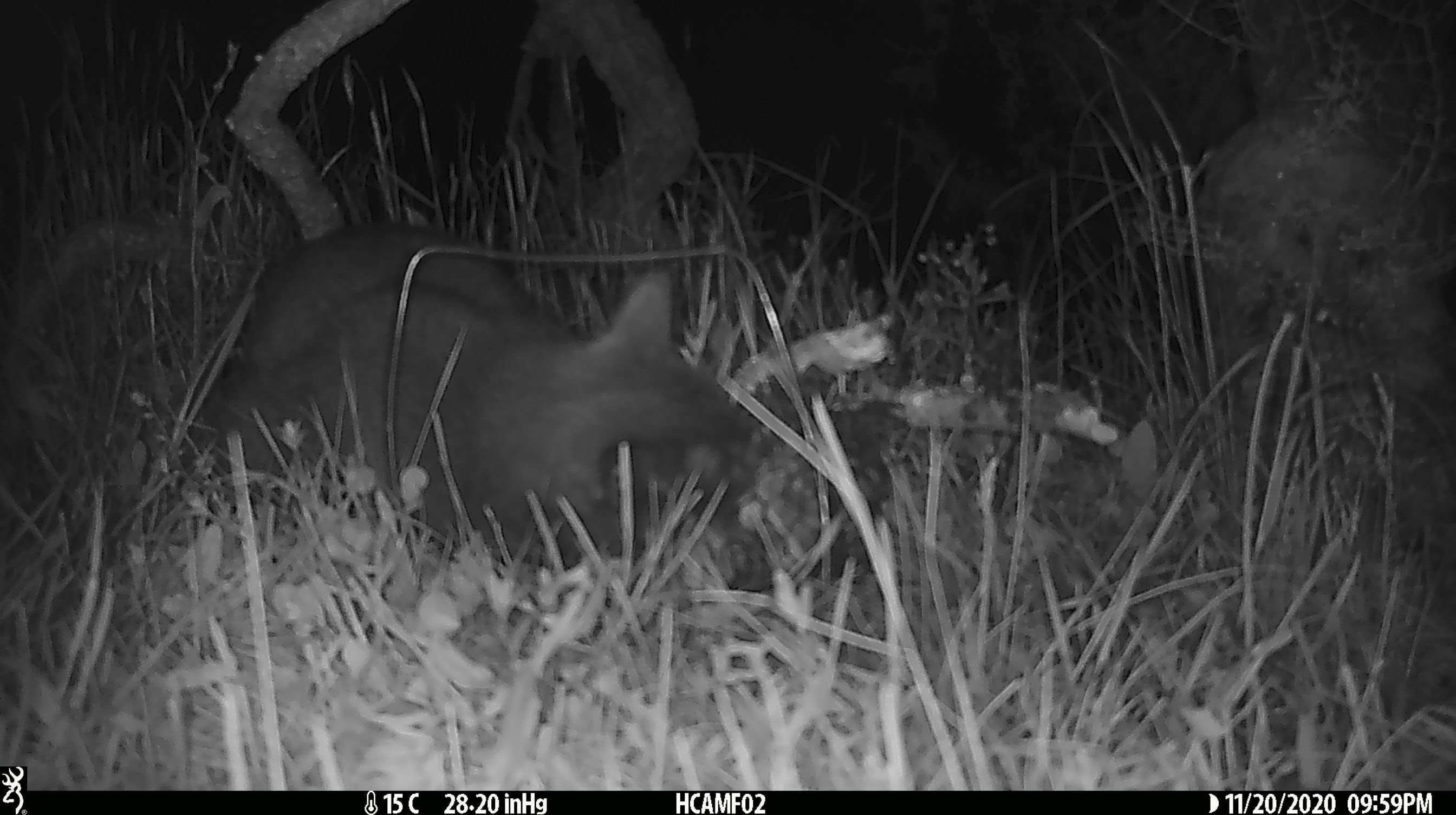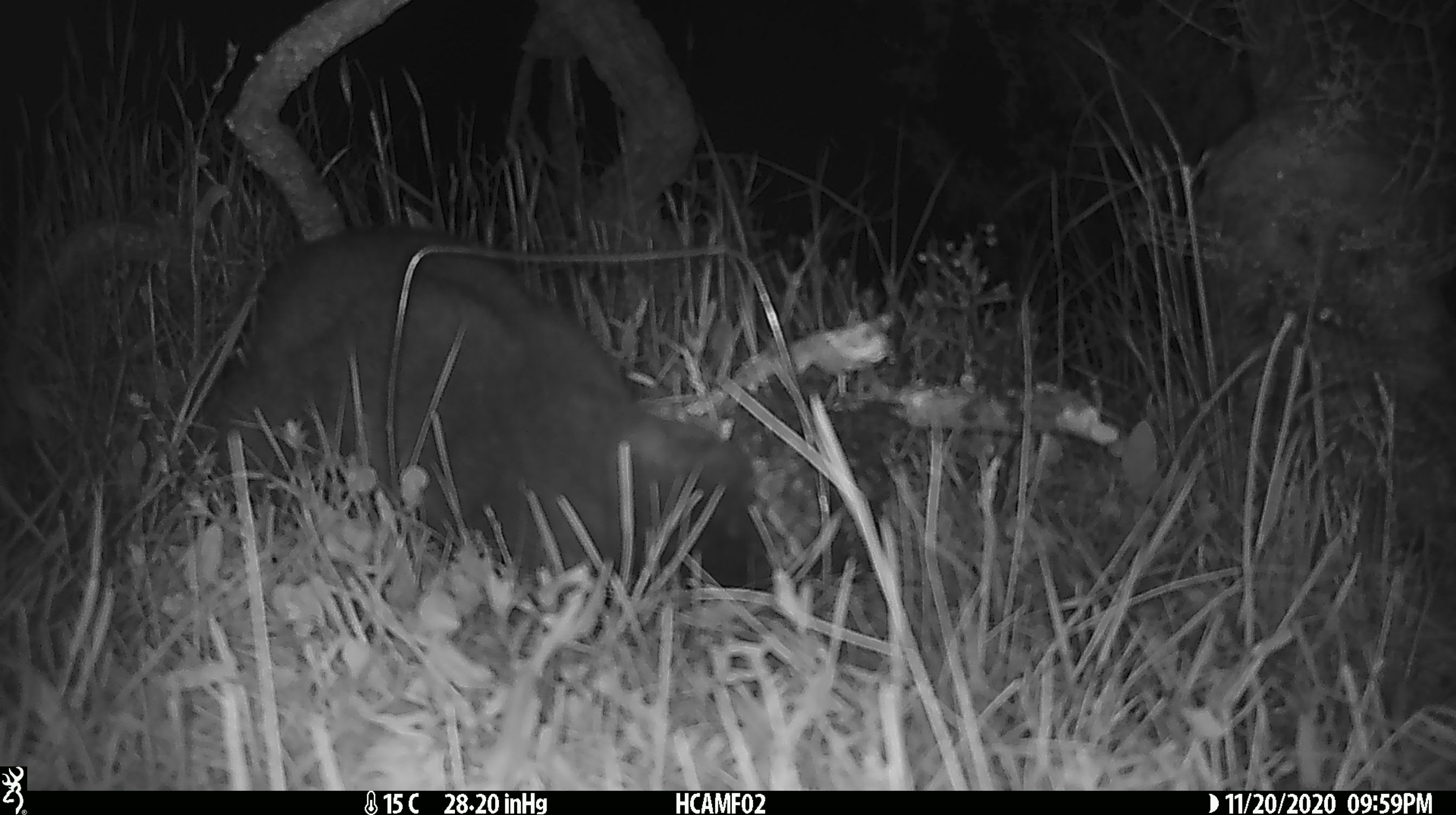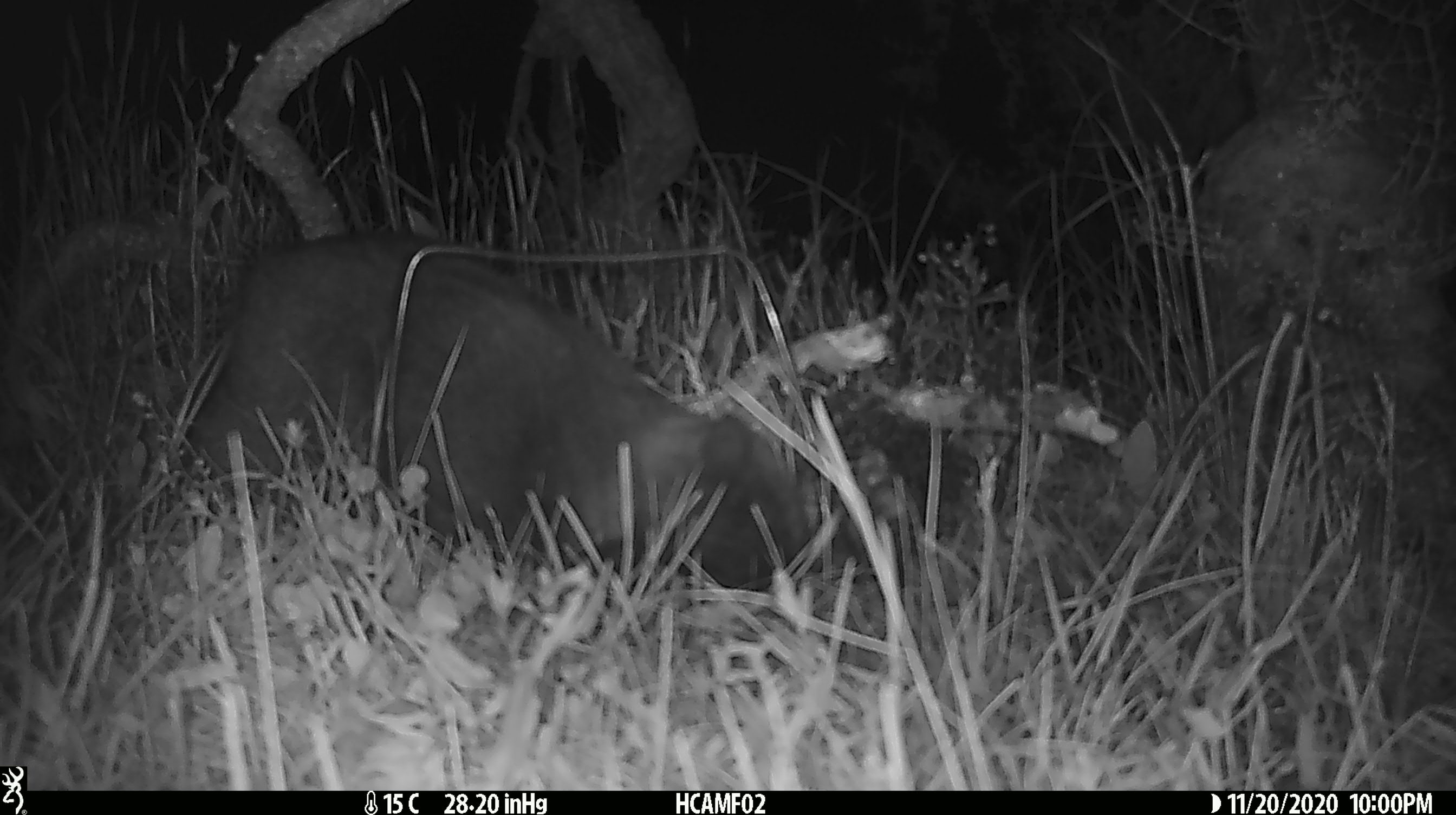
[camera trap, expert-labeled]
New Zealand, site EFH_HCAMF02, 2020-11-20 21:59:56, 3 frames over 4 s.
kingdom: Animalia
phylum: Chordata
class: Mammalia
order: Carnivora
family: Felidae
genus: Felis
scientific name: Felis catus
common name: domestic cat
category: cat